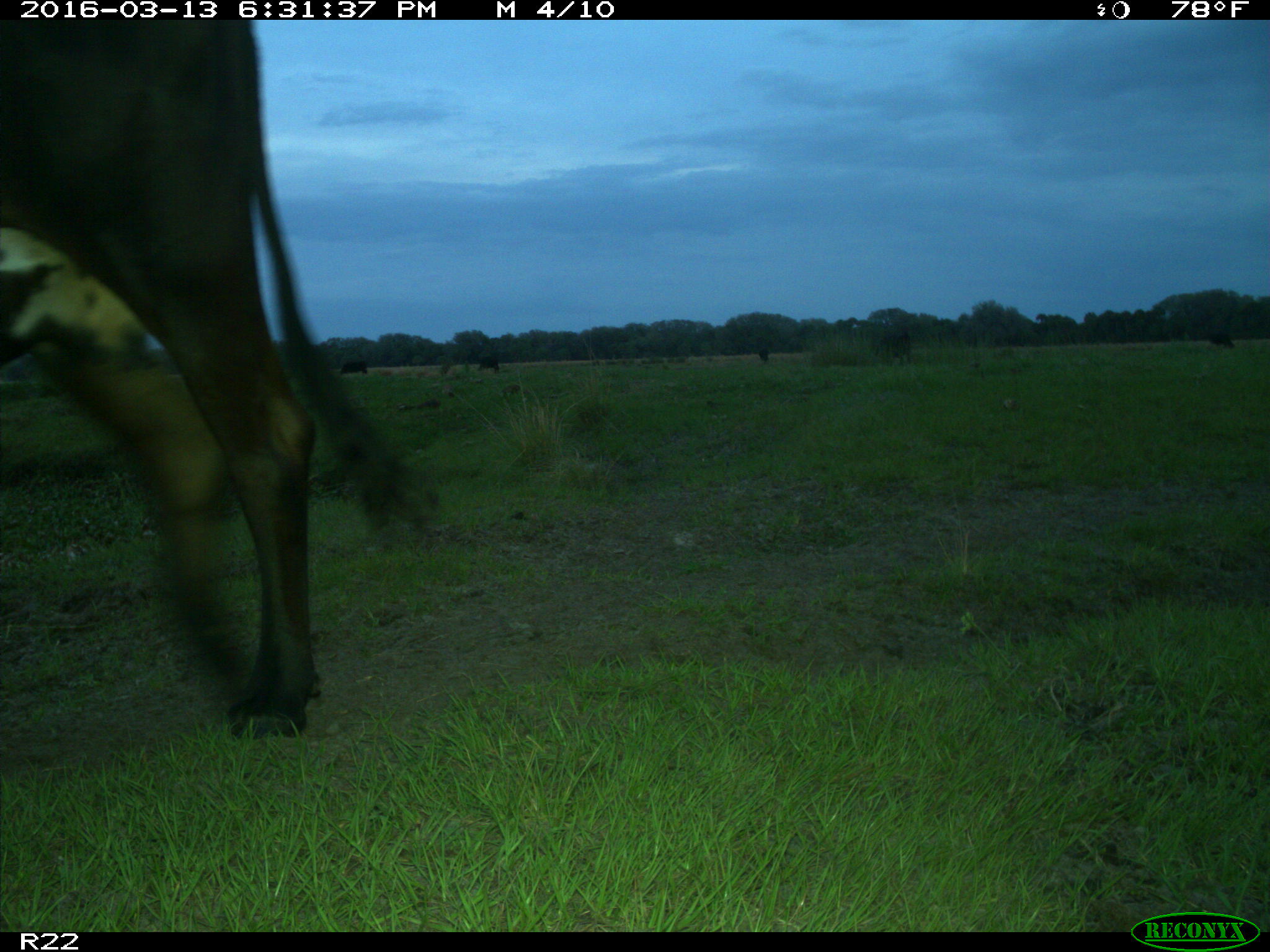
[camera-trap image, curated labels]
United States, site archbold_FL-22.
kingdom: Animalia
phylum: Chordata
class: Mammalia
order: Artiodactyla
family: Bovidae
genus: Bos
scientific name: Bos taurus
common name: domestic cow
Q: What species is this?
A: Bos taurus (domestic cow).